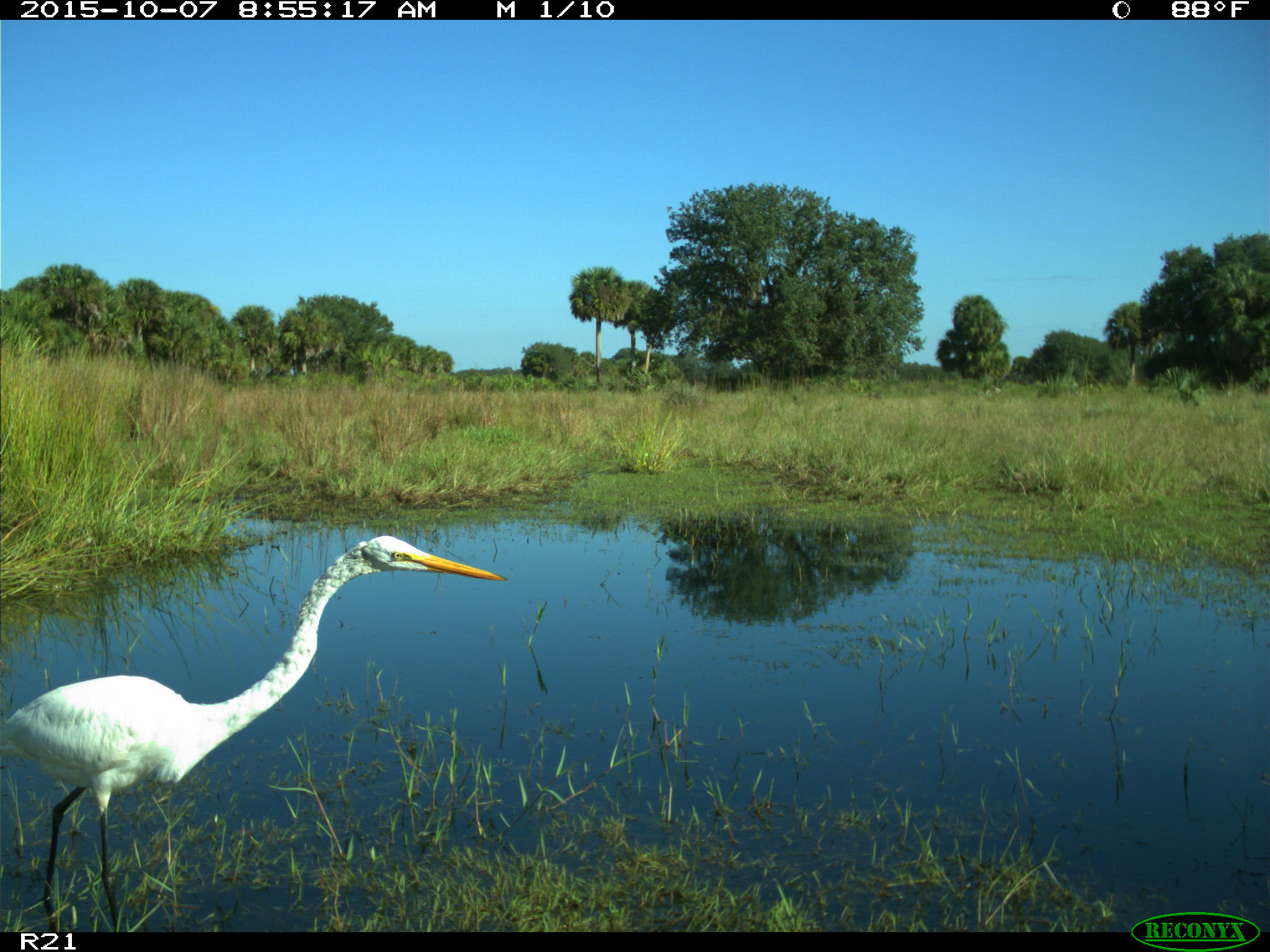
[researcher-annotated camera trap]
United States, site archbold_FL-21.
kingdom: Animalia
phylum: Chordata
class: Aves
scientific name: Aves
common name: birds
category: unidentified bird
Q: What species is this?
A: Unidentified bird (birds) (Aves).